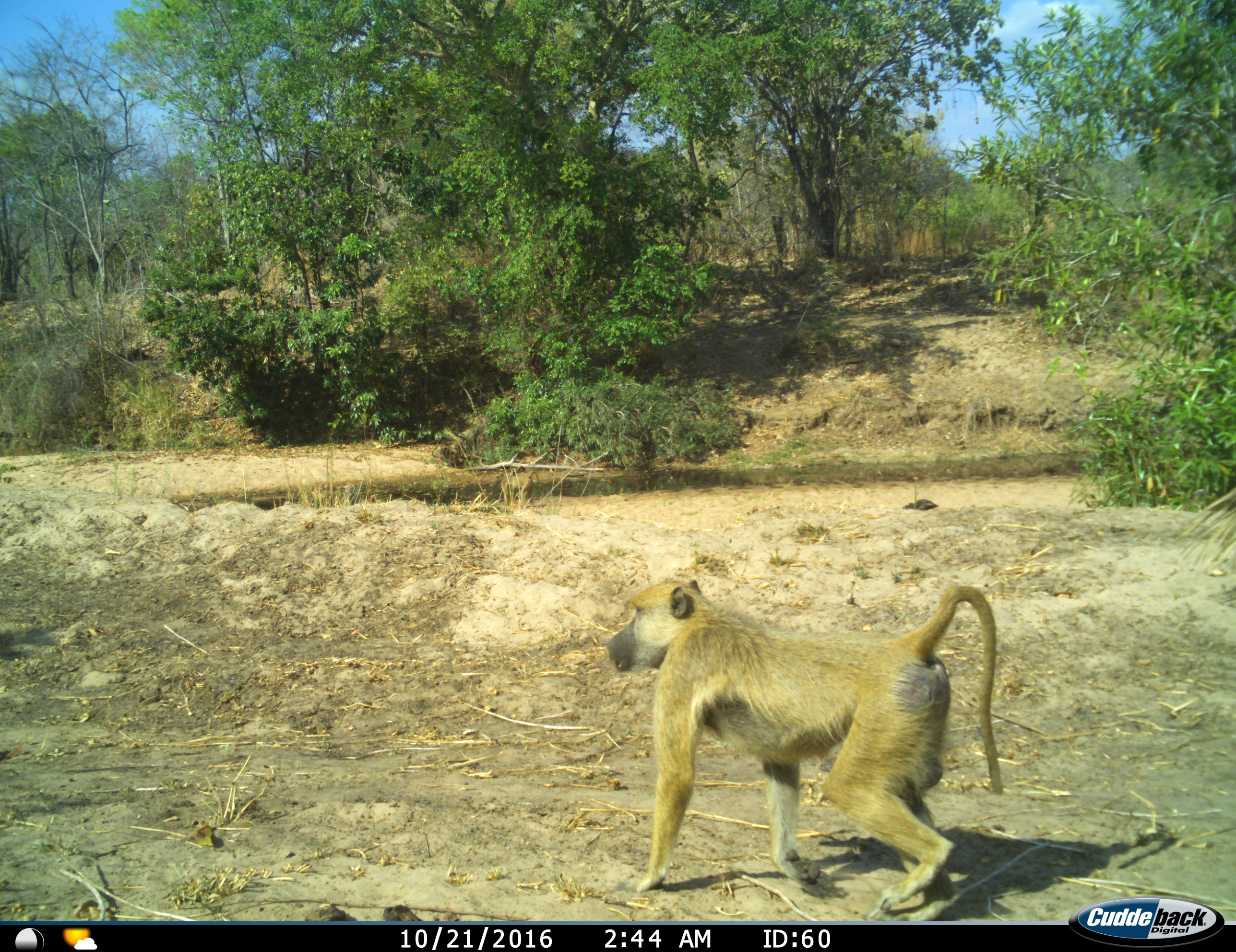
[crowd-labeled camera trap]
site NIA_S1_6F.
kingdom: Animalia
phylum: Chordata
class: Mammalia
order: Primates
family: Cercopithecidae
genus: Papio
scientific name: Papio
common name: baboon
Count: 1.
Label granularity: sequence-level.